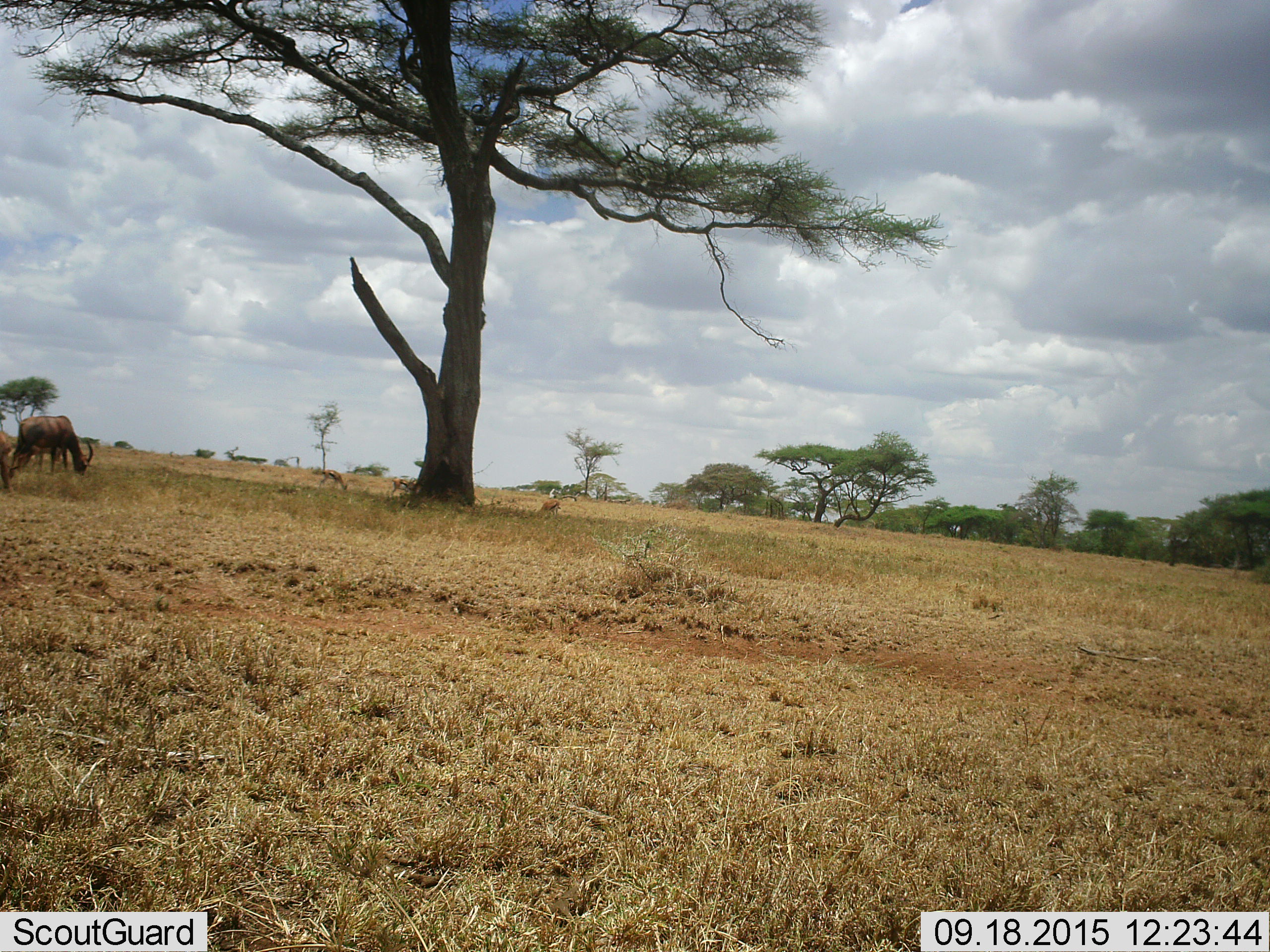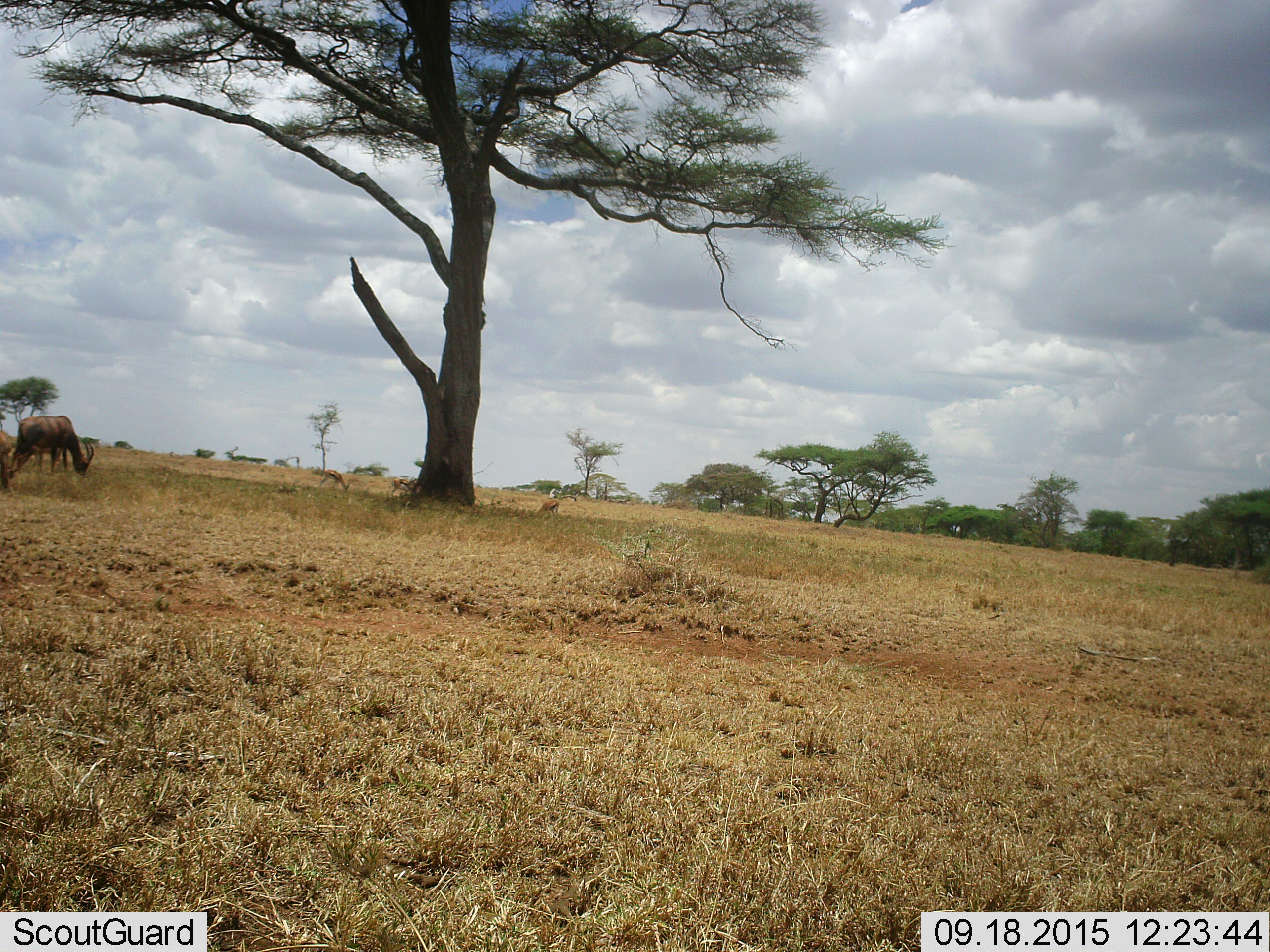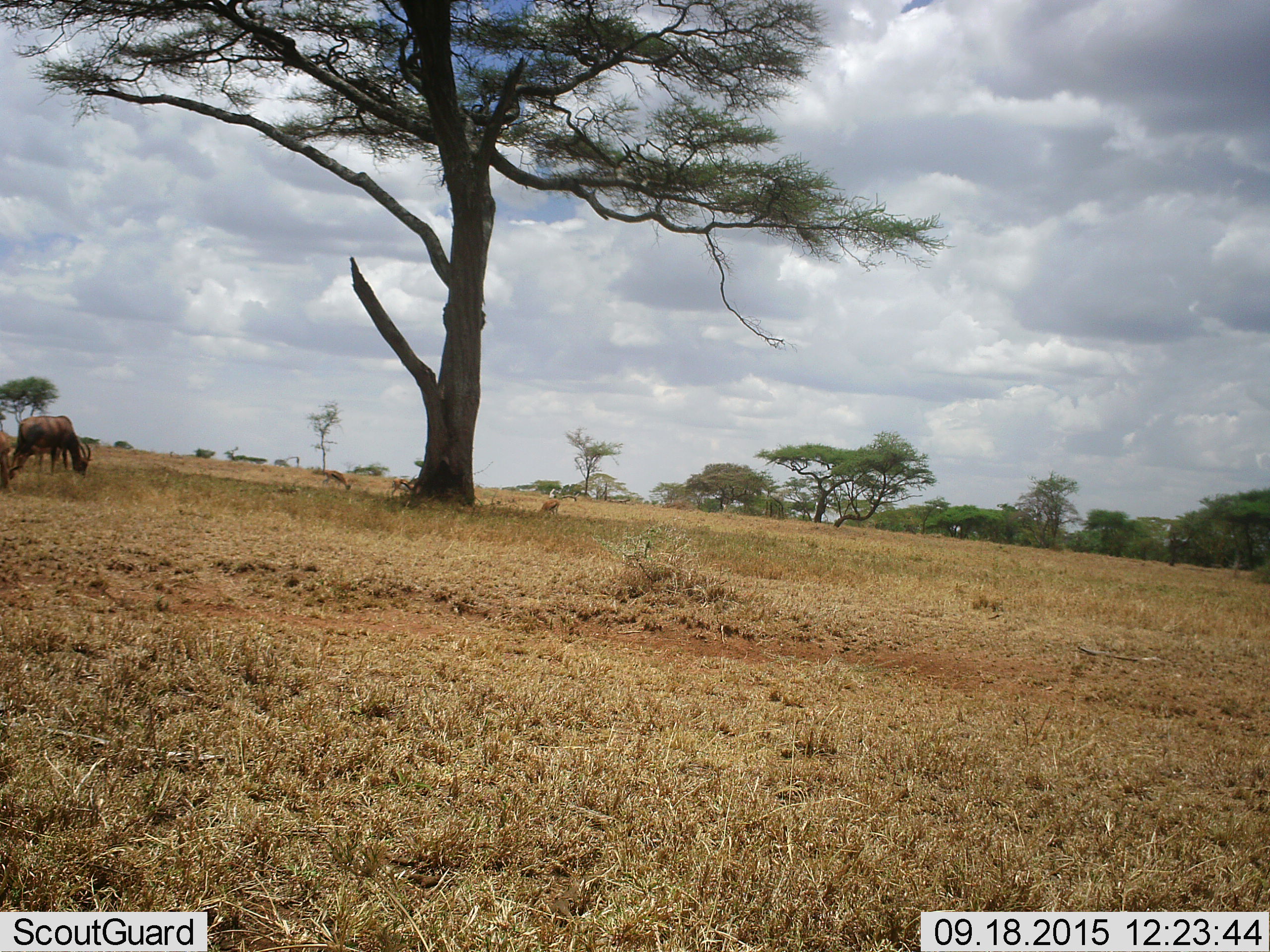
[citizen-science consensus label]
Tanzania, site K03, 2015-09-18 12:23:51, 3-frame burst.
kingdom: Animalia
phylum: Chordata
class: Mammalia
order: Artiodactyla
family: Bovidae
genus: Eudorcas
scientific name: Eudorcas thomsonii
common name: thomson's gazelle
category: gazellethomsons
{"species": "gazellethomsons (thomson's gazelle) (Eudorcas thomsonii)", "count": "3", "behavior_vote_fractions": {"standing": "14%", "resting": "0%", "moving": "0%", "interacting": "0%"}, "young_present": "0%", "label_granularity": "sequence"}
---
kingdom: Animalia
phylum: Chordata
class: Mammalia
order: Artiodactyla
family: Bovidae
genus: Damaliscus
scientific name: Damaliscus lunatus jimela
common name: topi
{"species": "topi (Damaliscus lunatus jimela)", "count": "2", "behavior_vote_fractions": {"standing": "17%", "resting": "0%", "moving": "0%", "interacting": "0%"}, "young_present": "0%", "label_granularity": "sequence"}